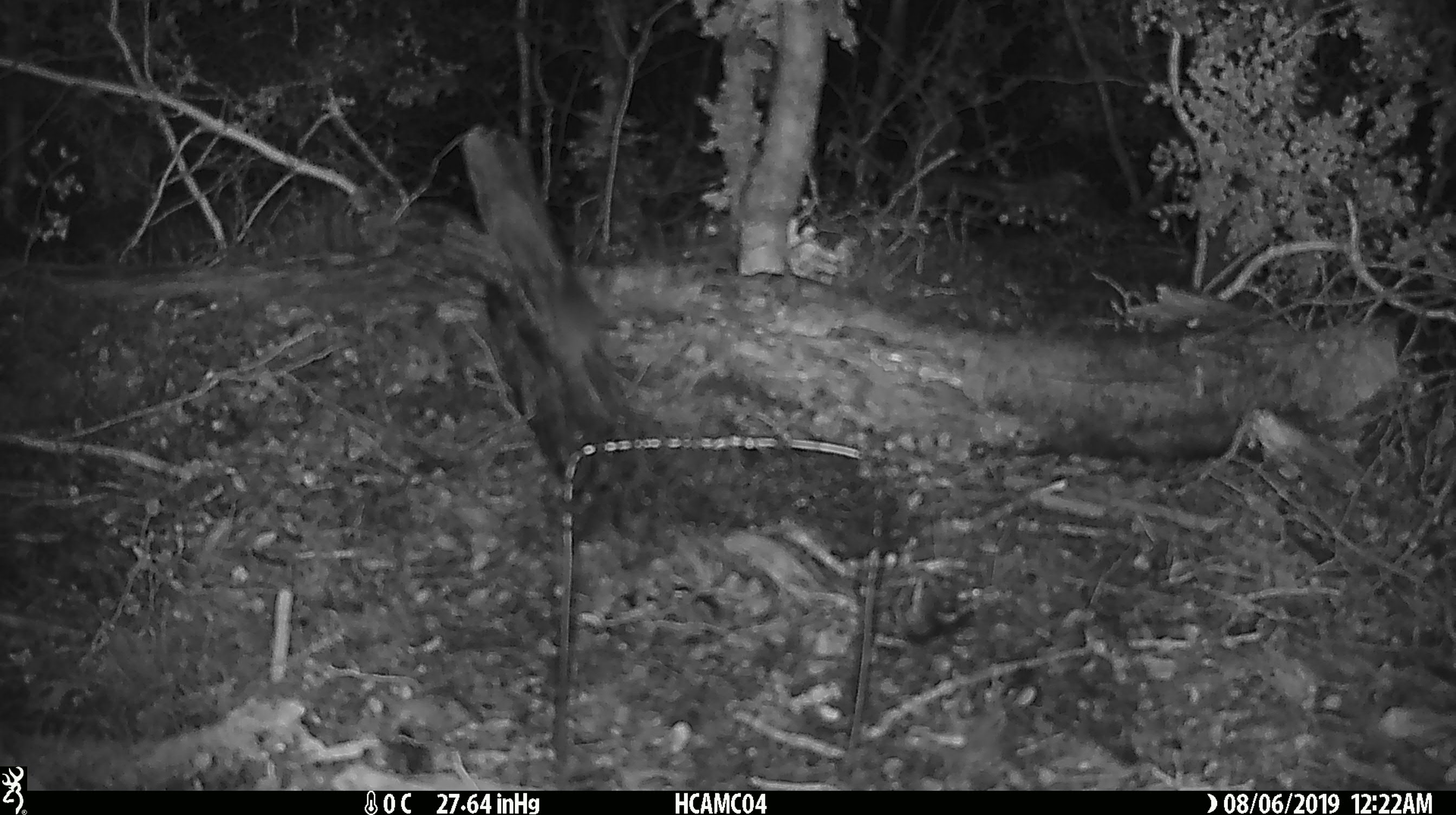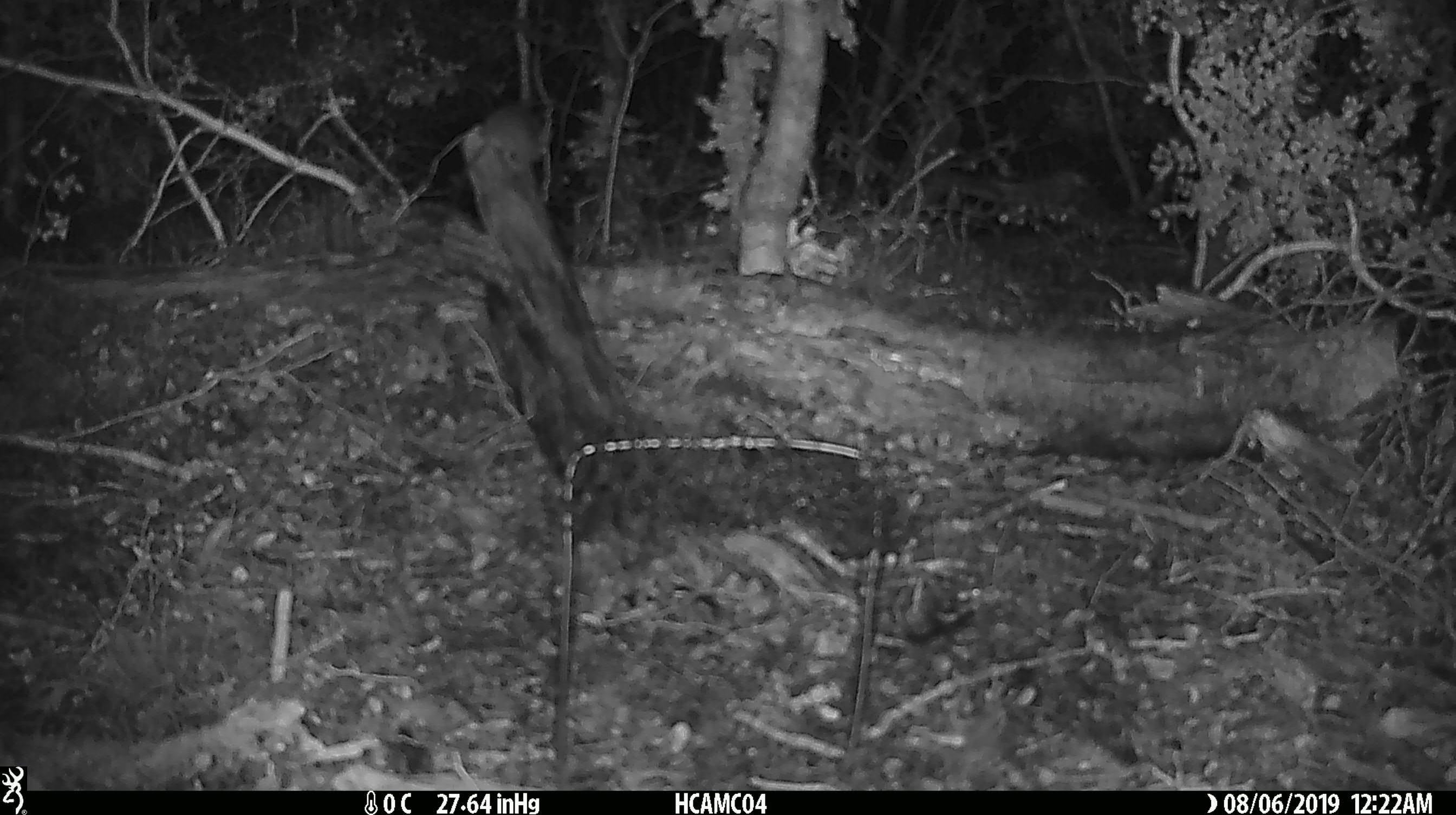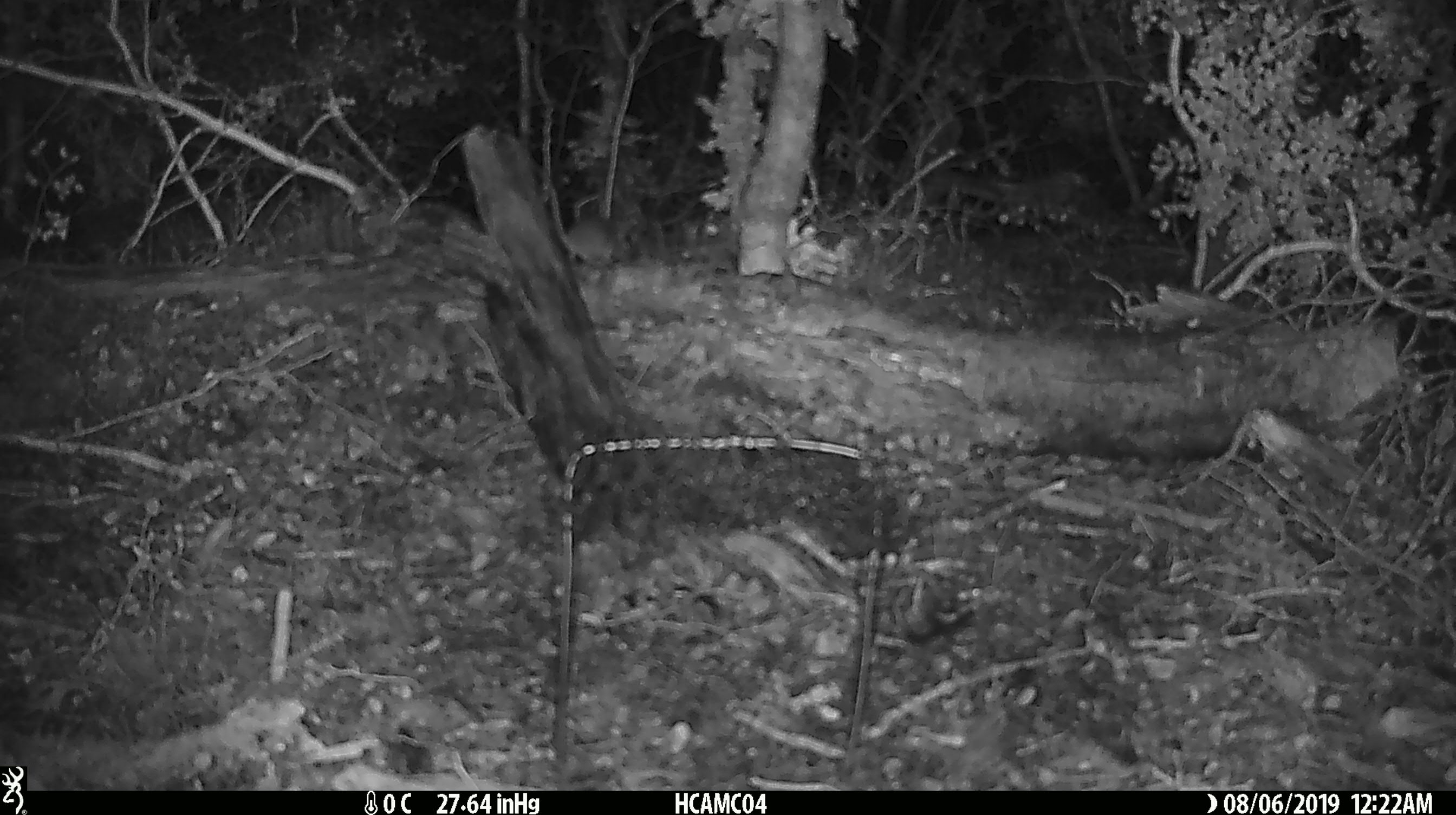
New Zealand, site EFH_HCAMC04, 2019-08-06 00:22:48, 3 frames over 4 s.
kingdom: Animalia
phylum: Chordata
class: Mammalia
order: Rodentia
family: Muridae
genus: Mus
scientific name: Mus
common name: mouse